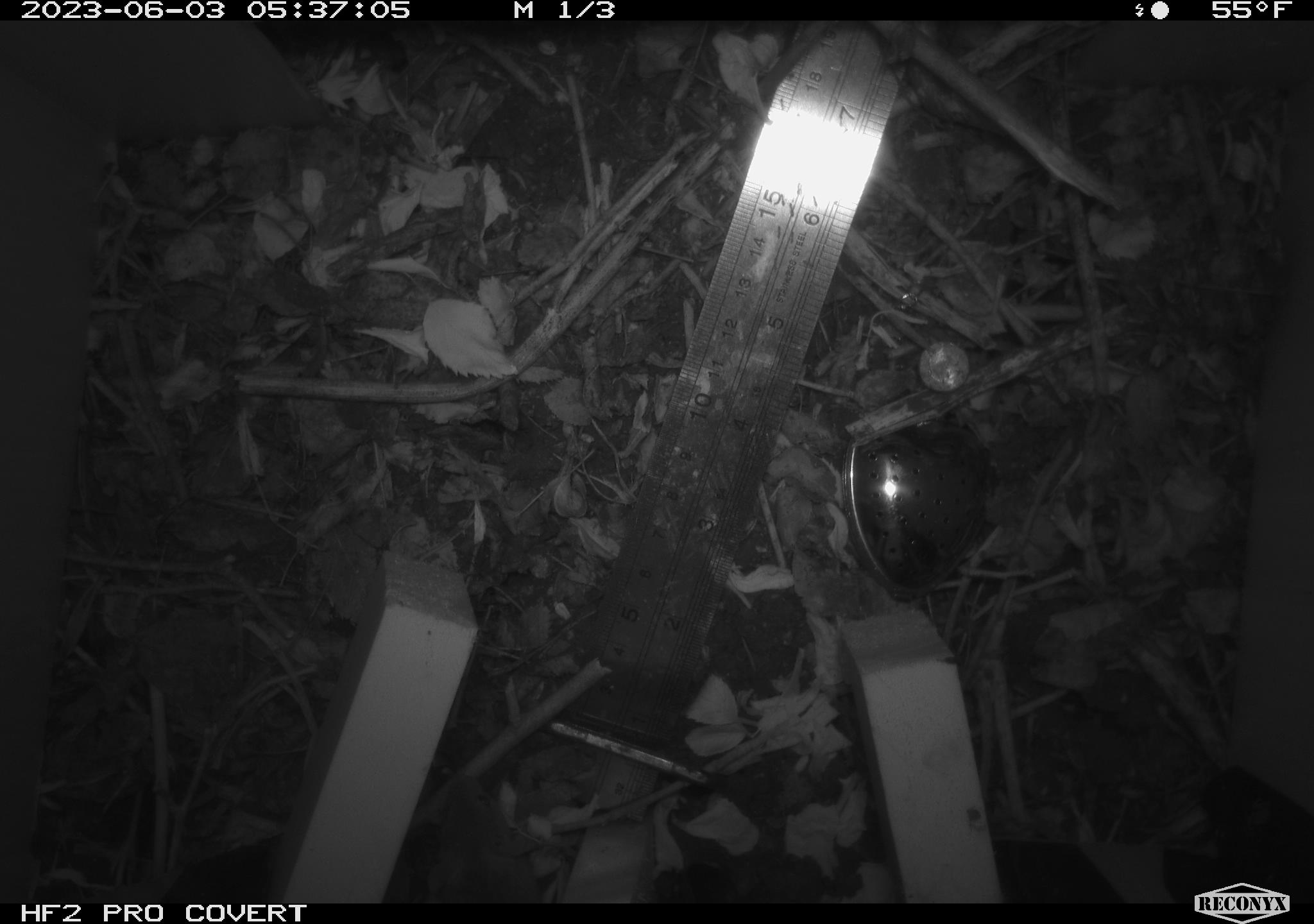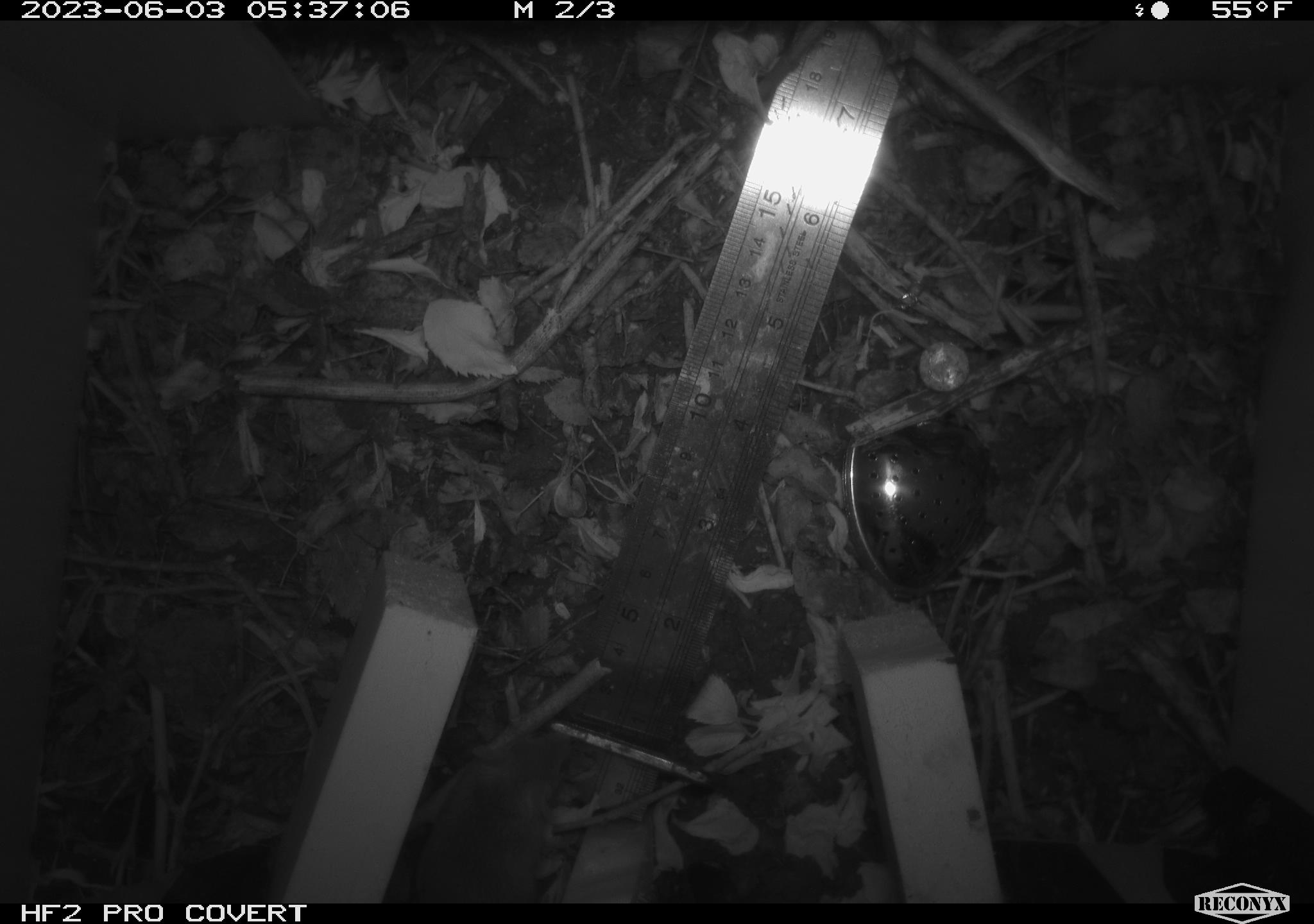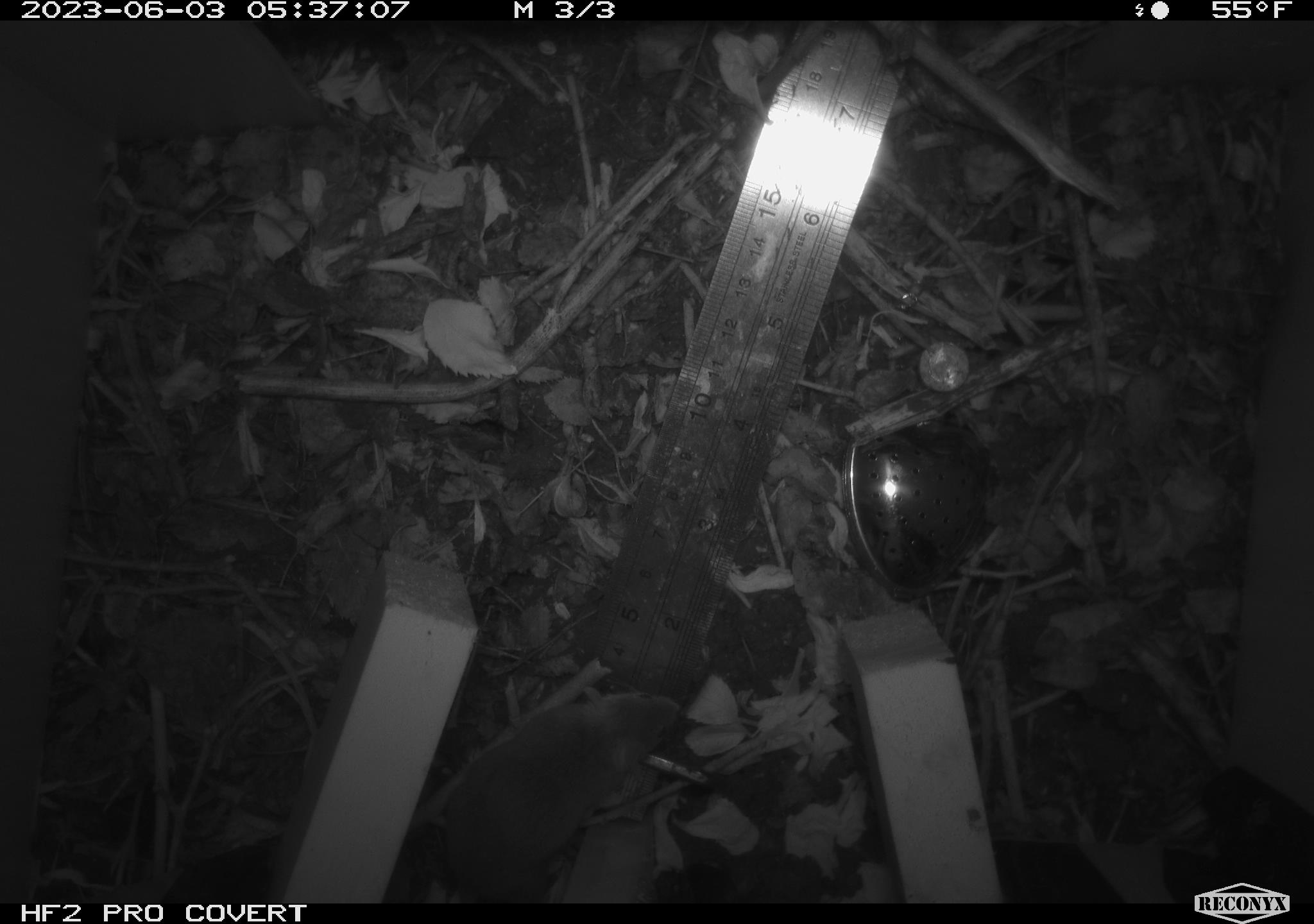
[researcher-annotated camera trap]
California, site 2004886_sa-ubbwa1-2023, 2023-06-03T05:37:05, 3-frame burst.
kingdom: Animalia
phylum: Chordata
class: Mammalia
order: Rodentia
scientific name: Rodentia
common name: rodent